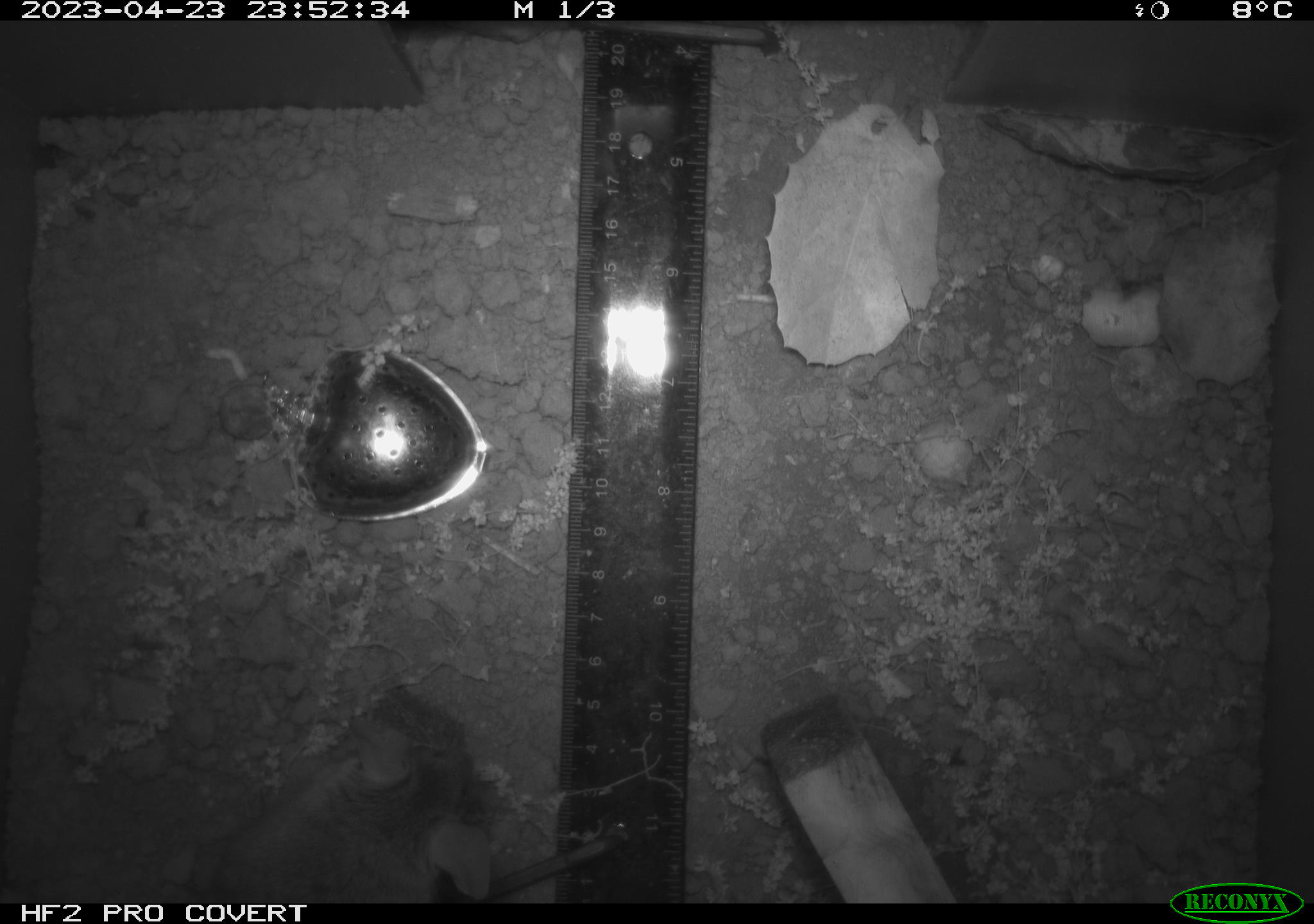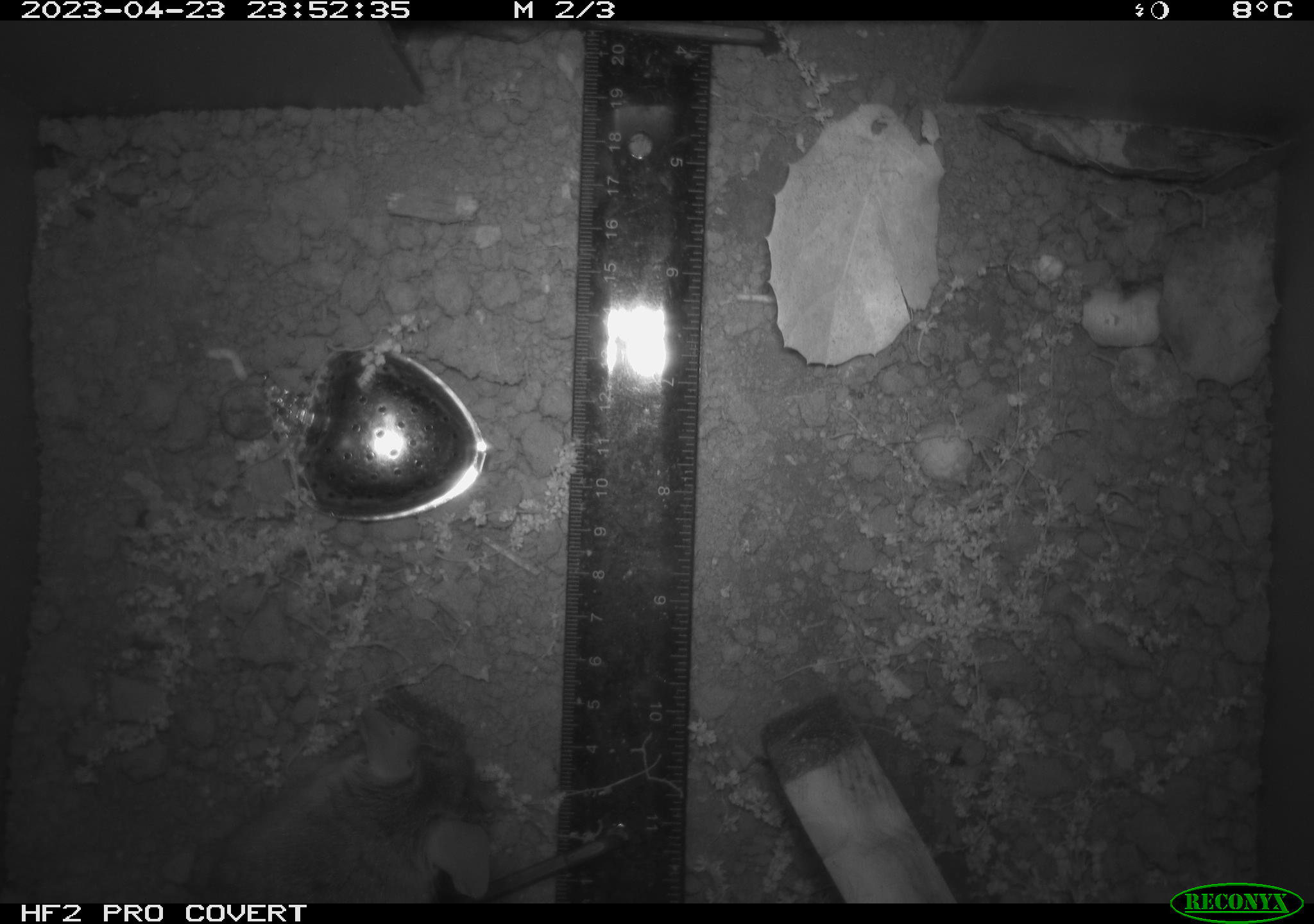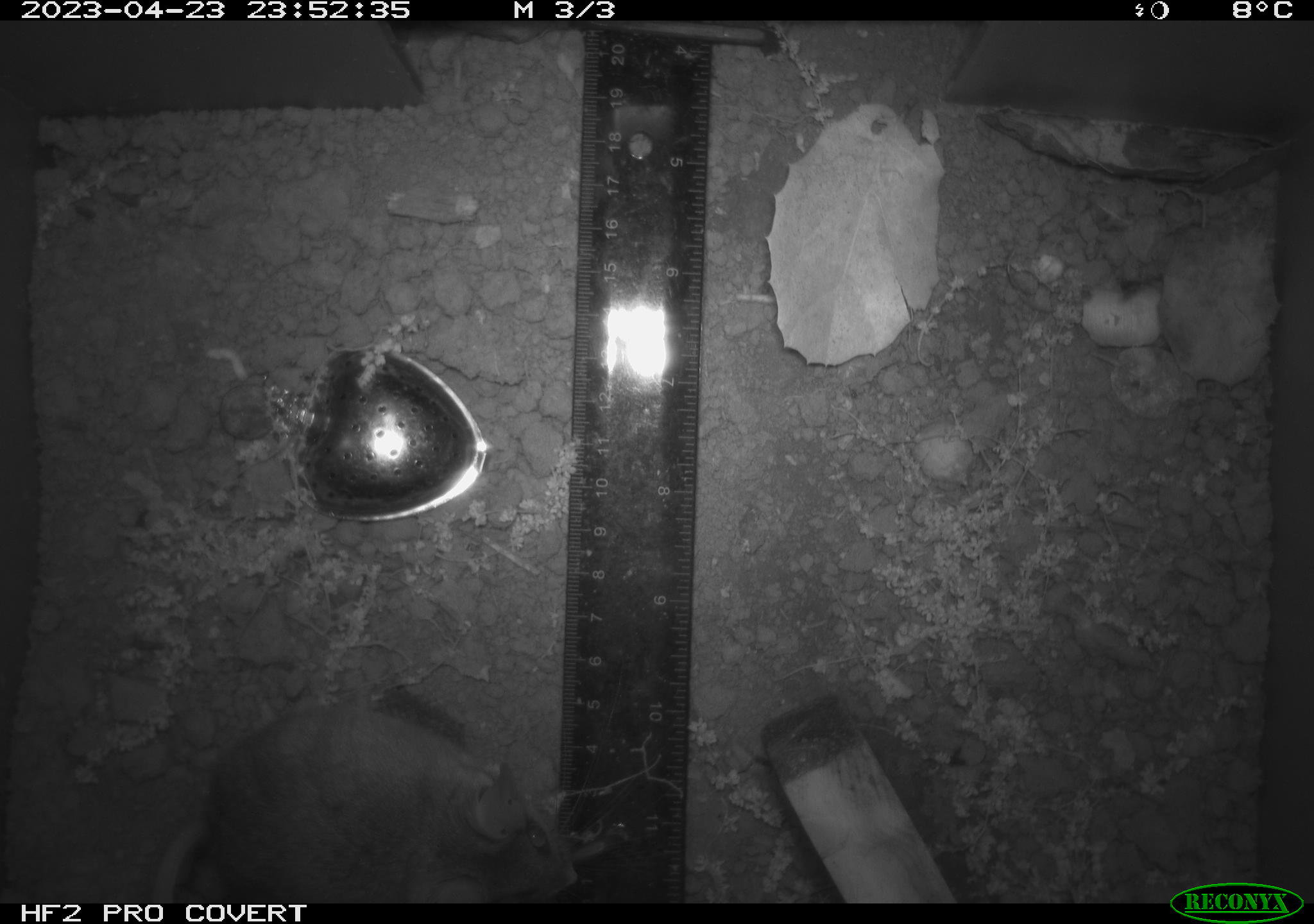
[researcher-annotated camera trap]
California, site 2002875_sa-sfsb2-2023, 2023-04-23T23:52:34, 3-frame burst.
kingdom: Animalia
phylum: Chordata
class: Mammalia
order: Rodentia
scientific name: Rodentia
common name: mouse species